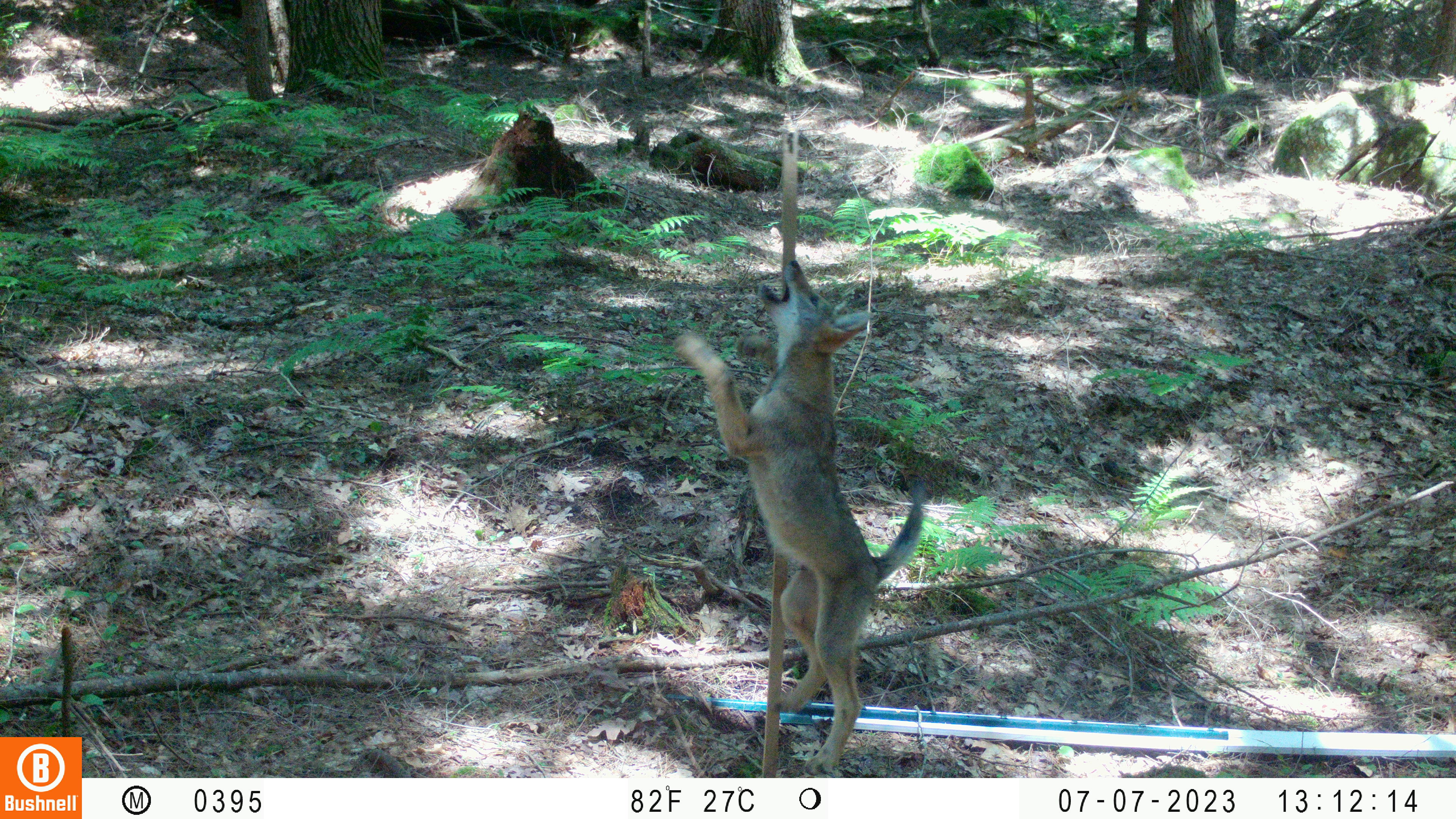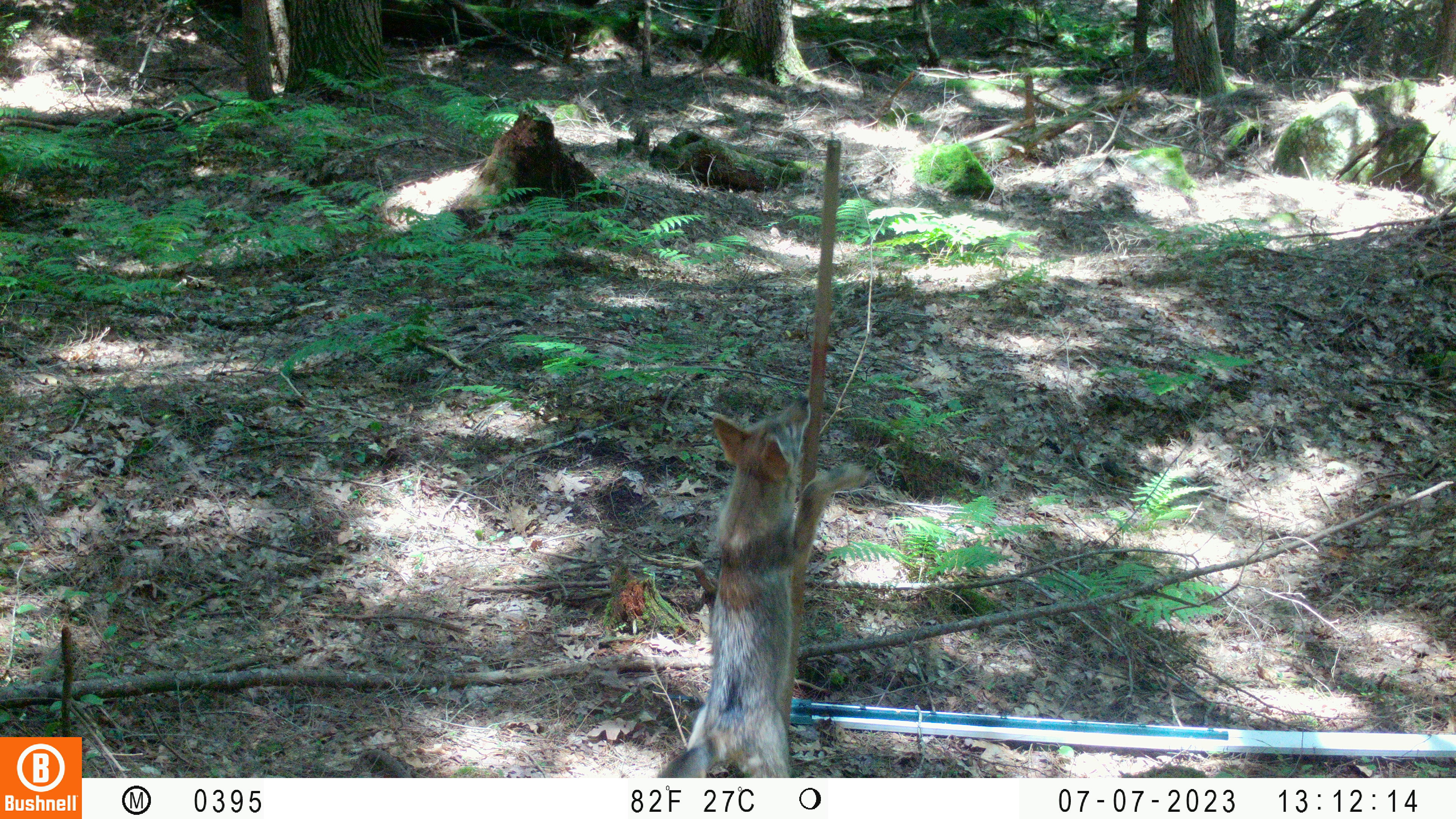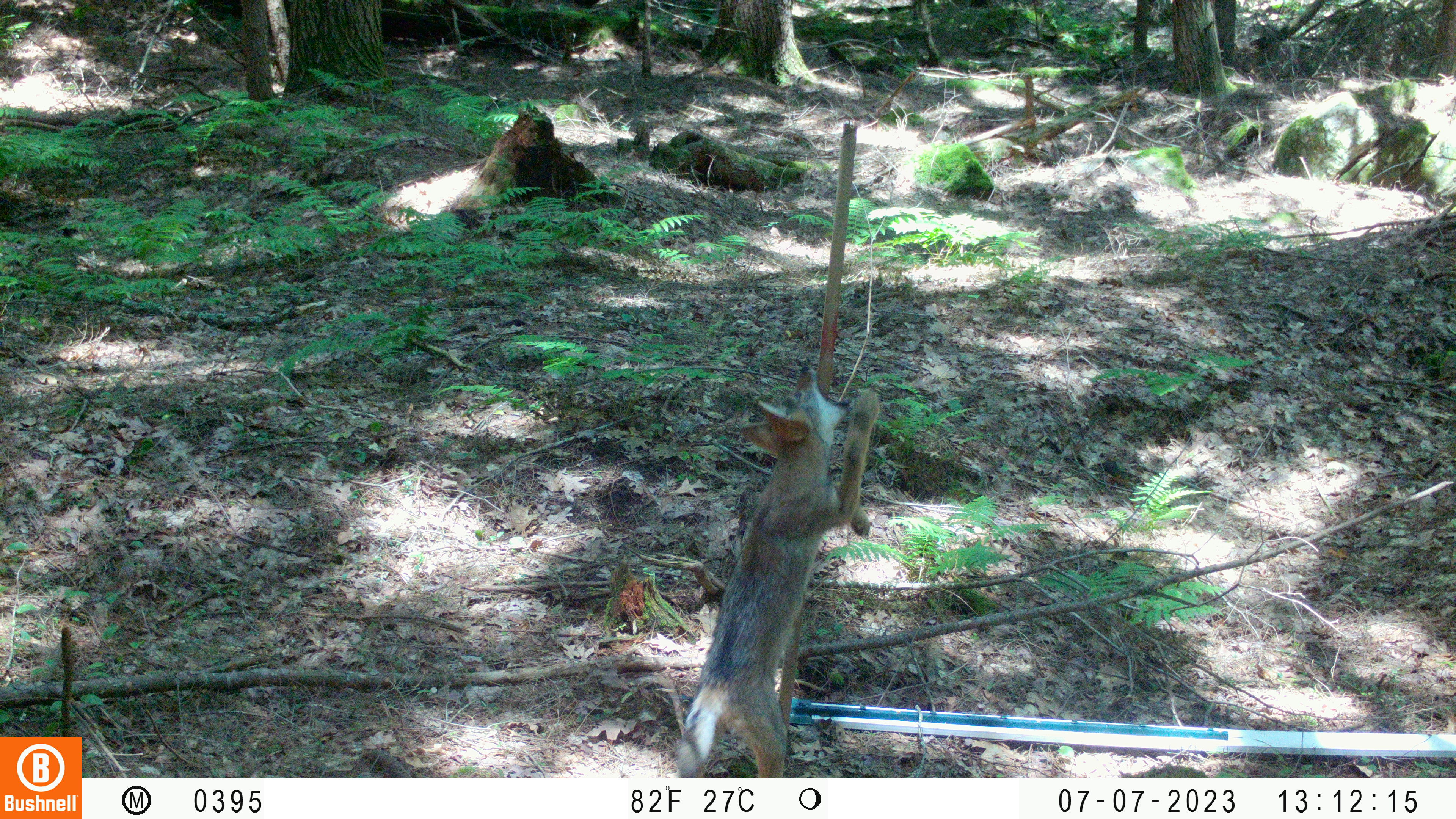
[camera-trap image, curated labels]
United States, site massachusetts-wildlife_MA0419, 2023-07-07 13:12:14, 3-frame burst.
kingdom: Animalia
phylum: Chordata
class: Mammalia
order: Carnivora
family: Canidae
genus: Urocyon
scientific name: Urocyon cinereoargenteus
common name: gray fox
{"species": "gray fox (Urocyon cinereoargenteus)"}